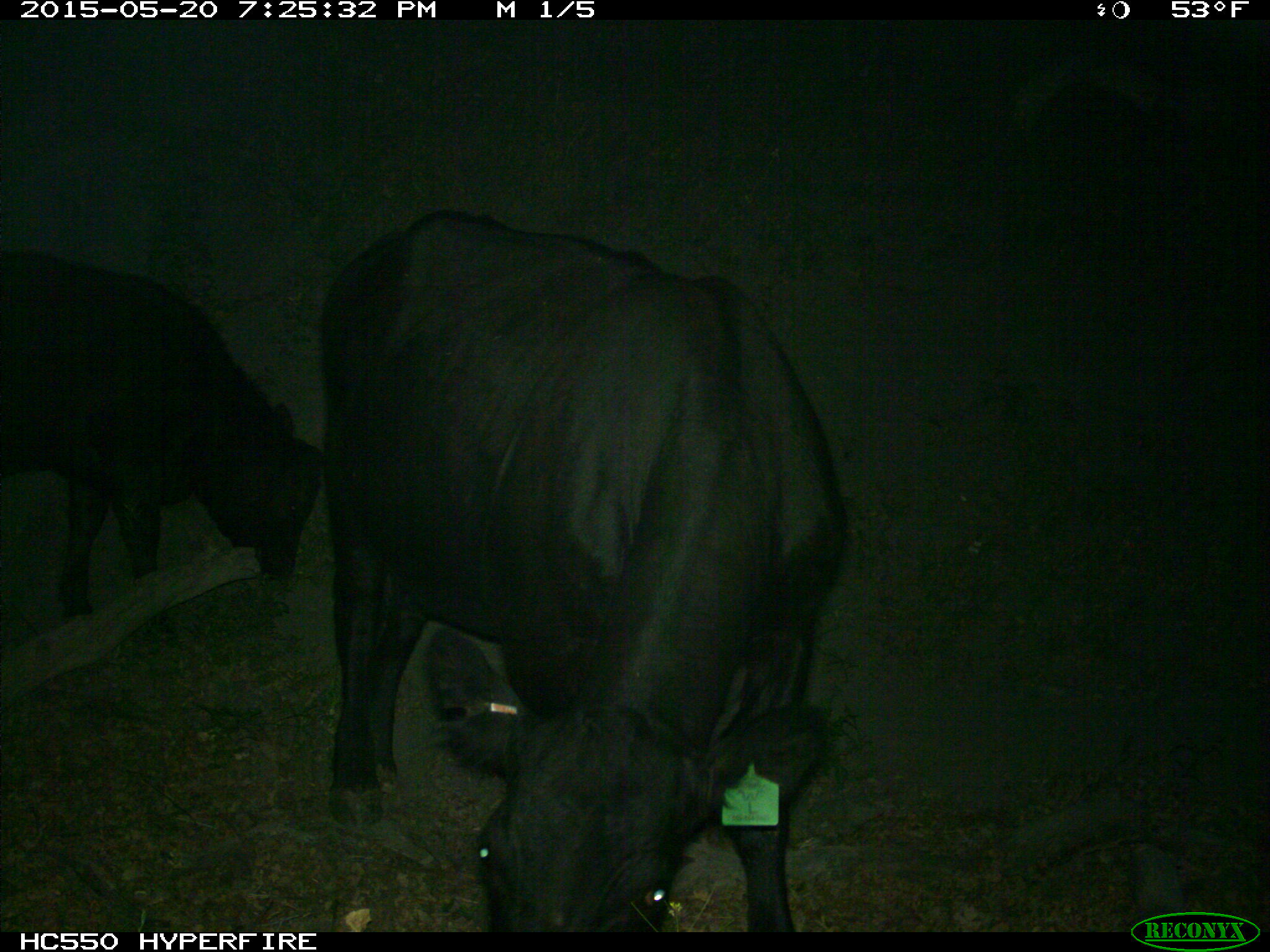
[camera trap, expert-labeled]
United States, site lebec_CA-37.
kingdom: Animalia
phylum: Chordata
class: Mammalia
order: Artiodactyla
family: Bovidae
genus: Bos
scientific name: Bos taurus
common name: domestic cow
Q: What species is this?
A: Bos taurus (domestic cow).